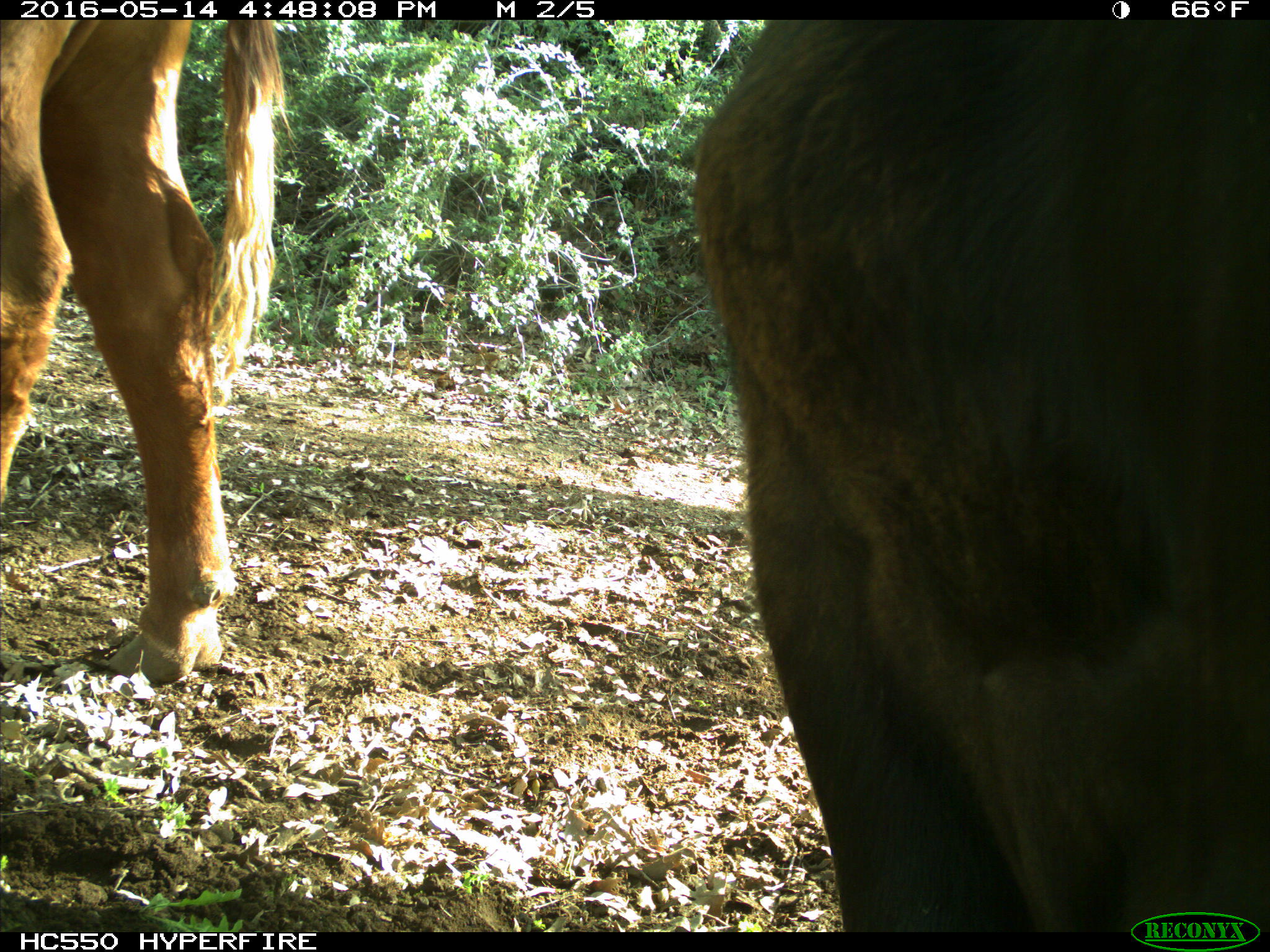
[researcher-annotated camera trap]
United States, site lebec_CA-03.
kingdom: Animalia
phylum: Chordata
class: Mammalia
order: Artiodactyla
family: Bovidae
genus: Bos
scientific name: Bos taurus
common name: domestic cow